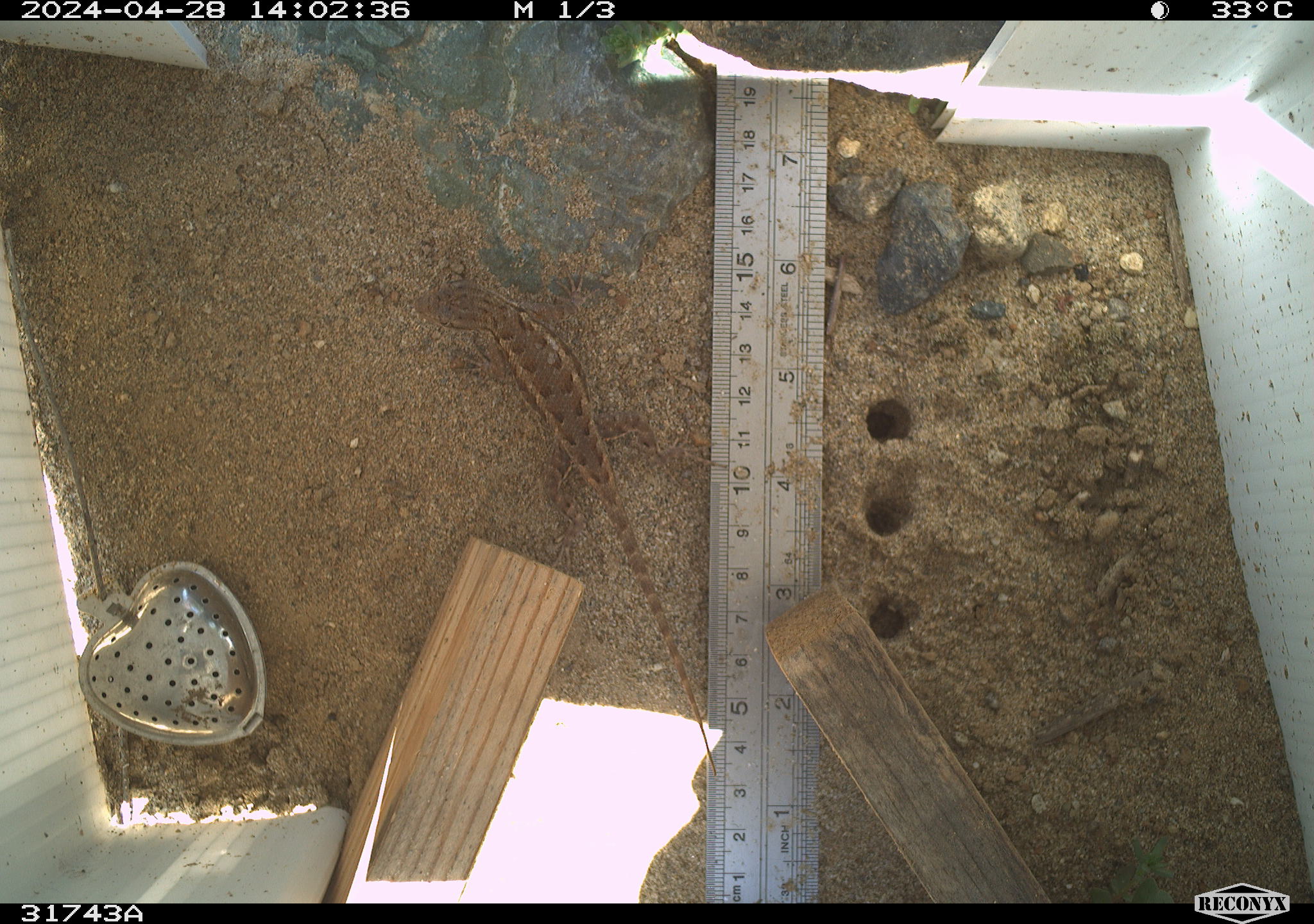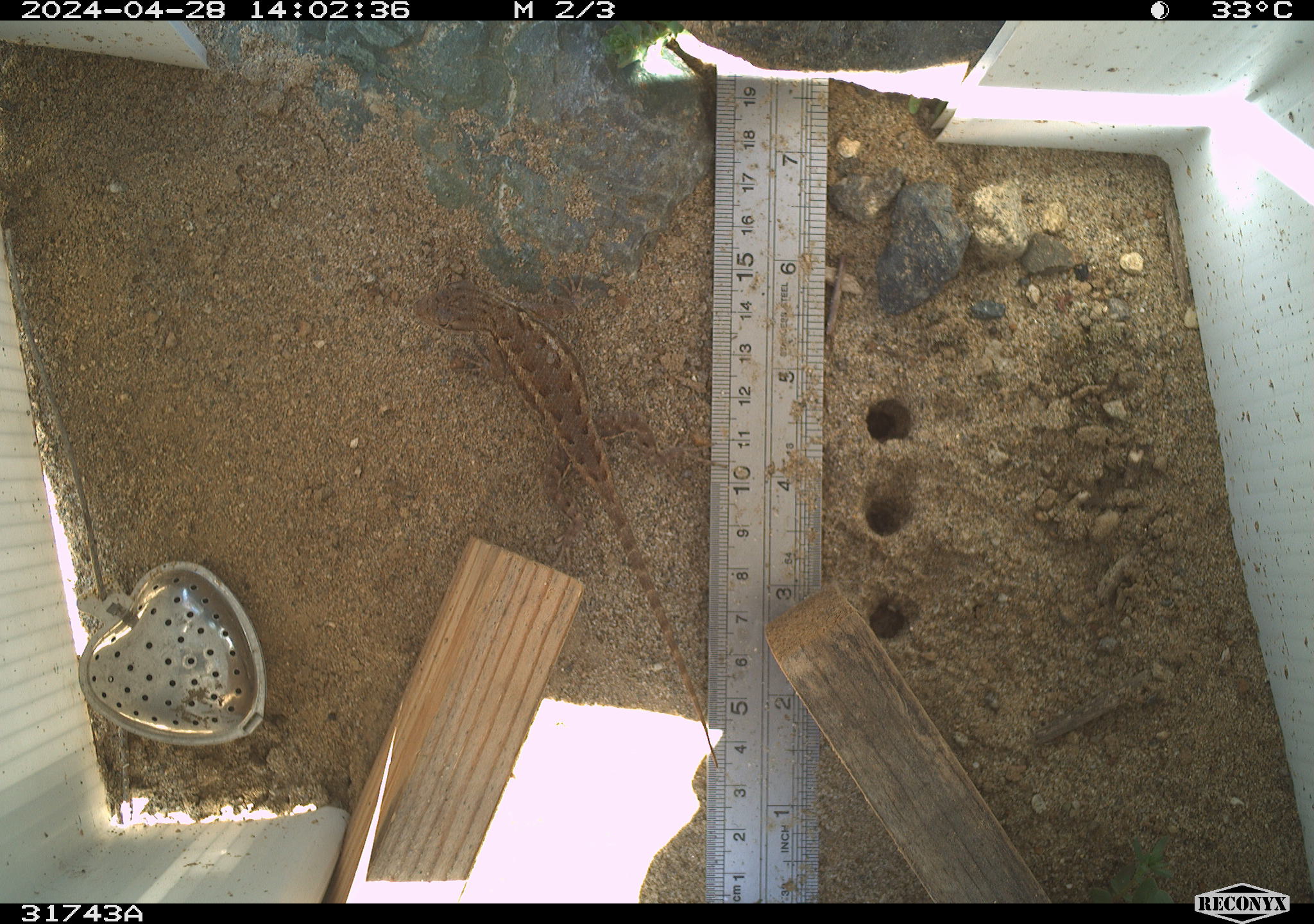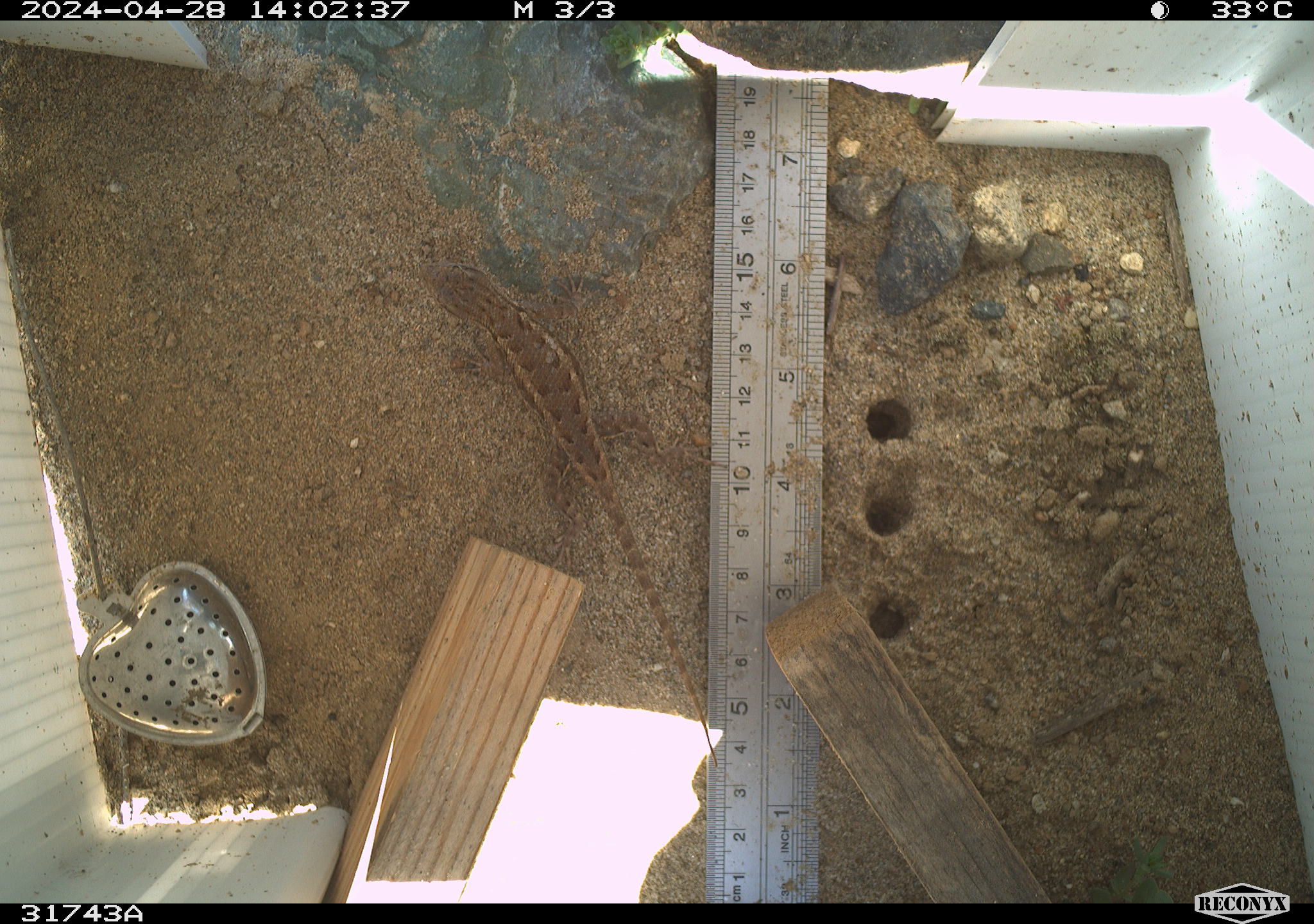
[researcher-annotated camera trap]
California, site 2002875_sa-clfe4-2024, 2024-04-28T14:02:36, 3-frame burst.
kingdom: Animalia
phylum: Chordata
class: Reptilia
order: Squamata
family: Phrynosomatidae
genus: Sceloporus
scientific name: Sceloporus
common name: spiny lizards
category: sceloporus species